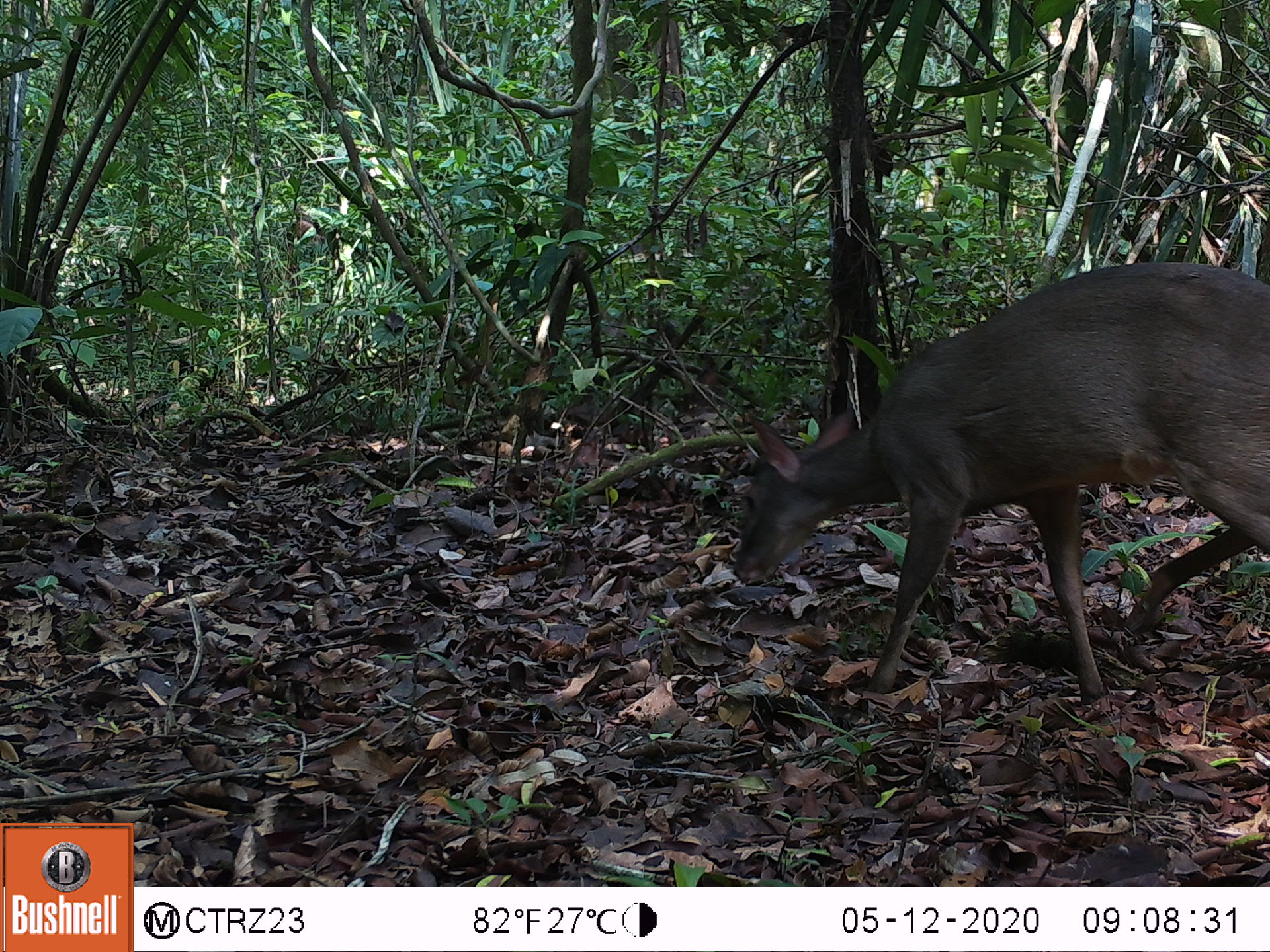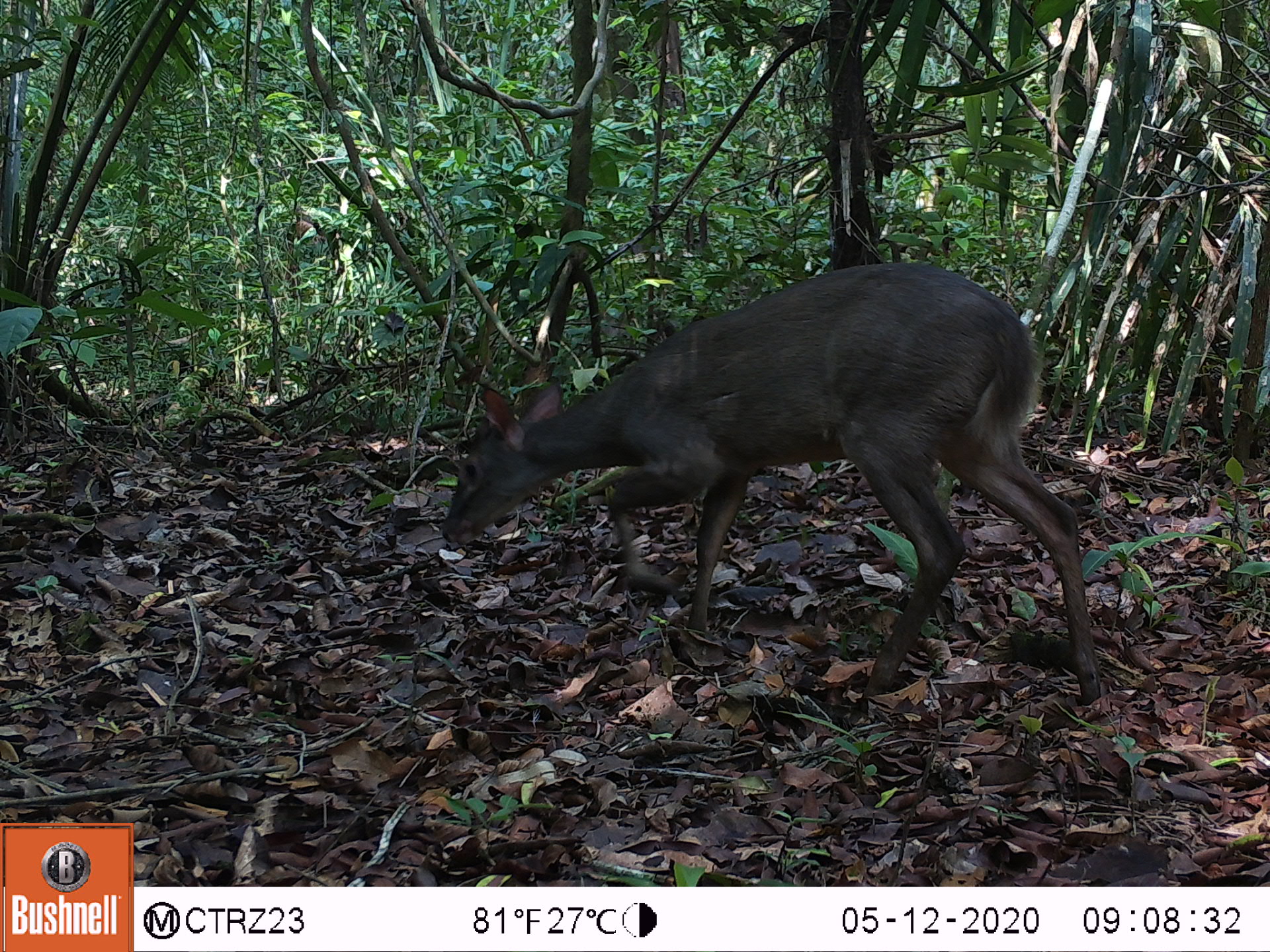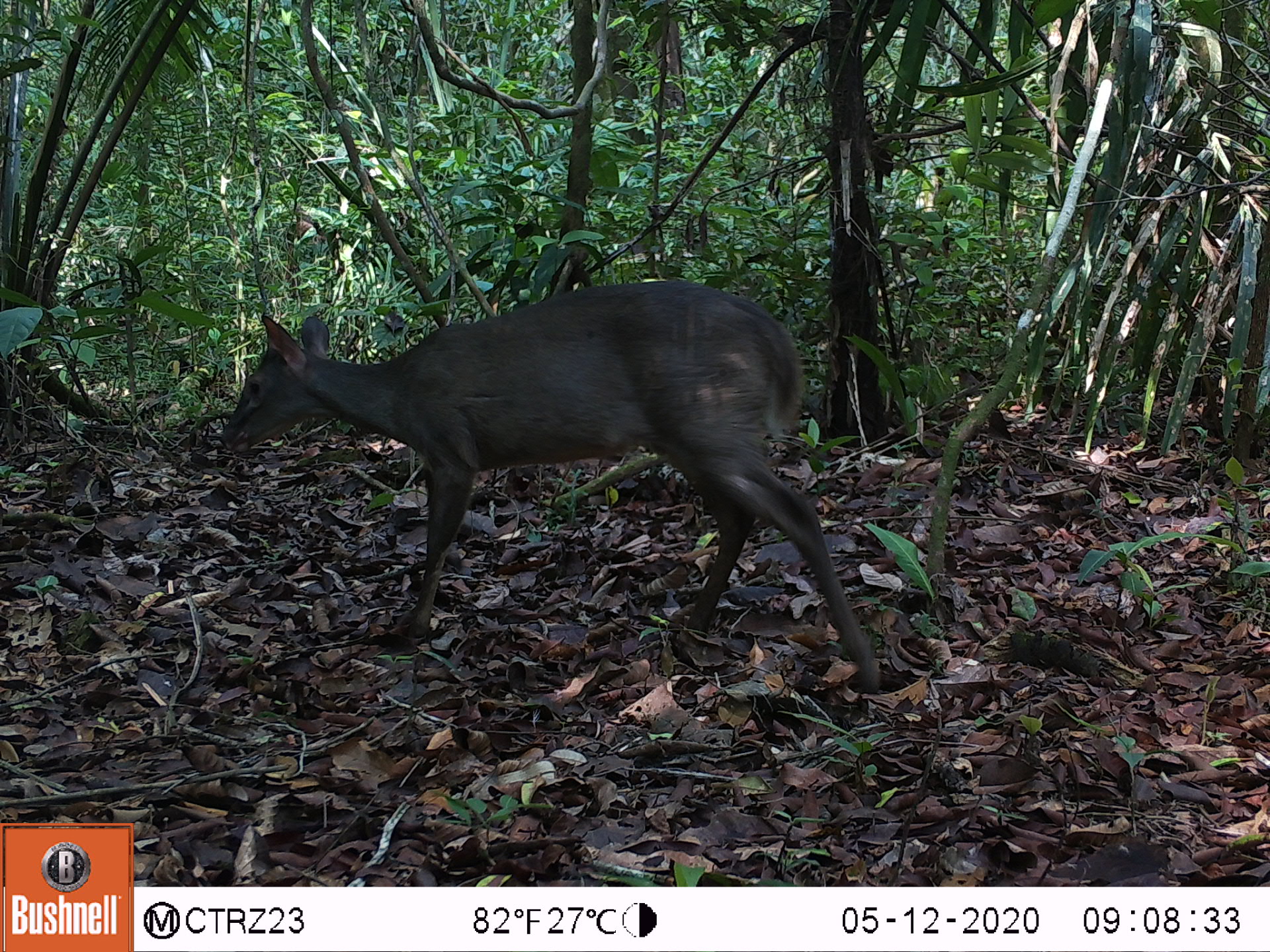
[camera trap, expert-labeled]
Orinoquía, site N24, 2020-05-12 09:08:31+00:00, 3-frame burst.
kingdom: Animalia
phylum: Chordata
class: Mammalia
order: Artiodactyla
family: Cervidae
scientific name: Cervidae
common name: deer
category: unknown cervid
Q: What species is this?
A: Unknown cervid (deer) (Cervidae).